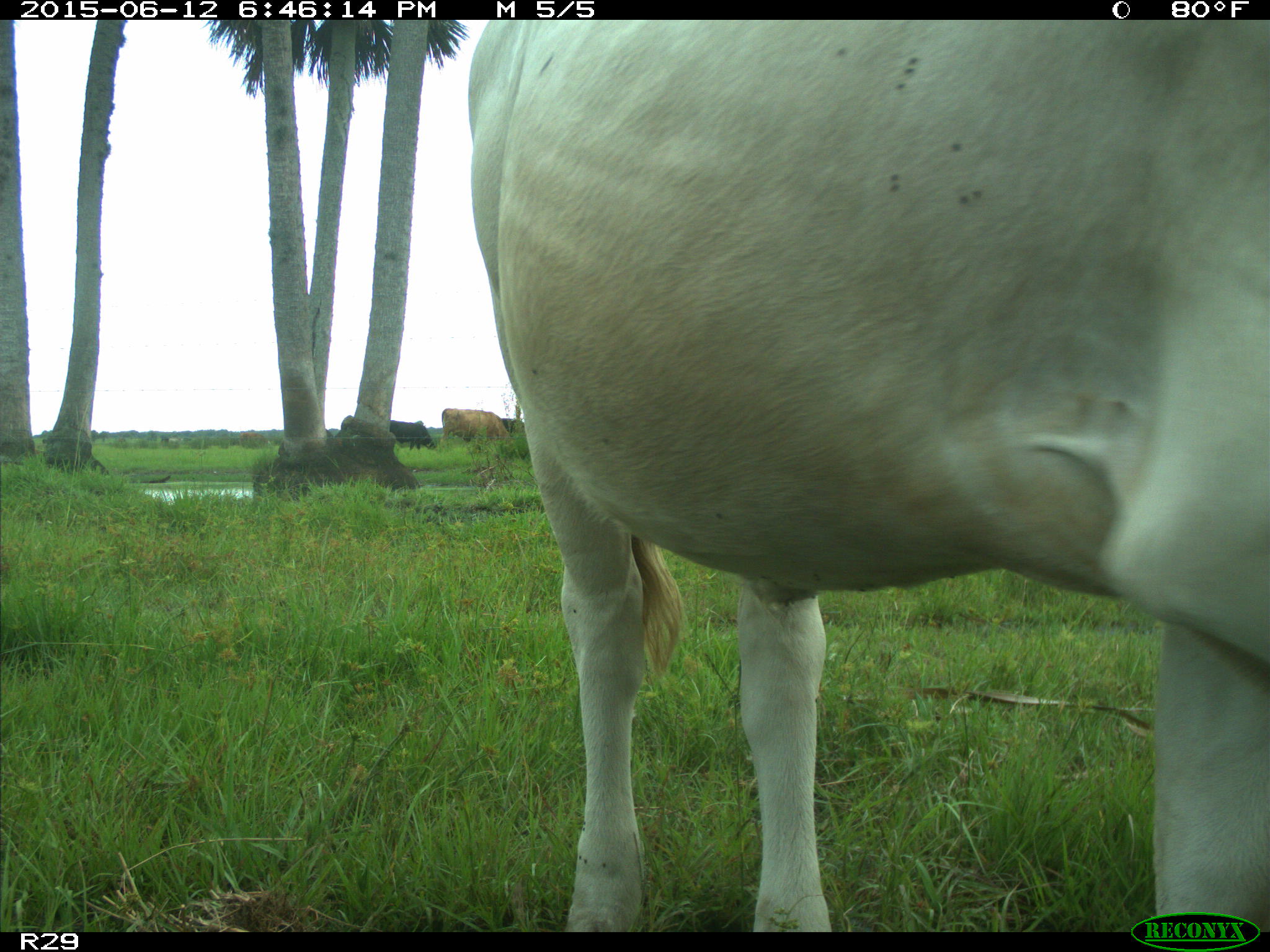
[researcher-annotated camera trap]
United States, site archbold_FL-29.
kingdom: Animalia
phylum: Chordata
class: Mammalia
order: Artiodactyla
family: Bovidae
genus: Bos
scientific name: Bos taurus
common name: domestic cow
Bos taurus (domestic cow).